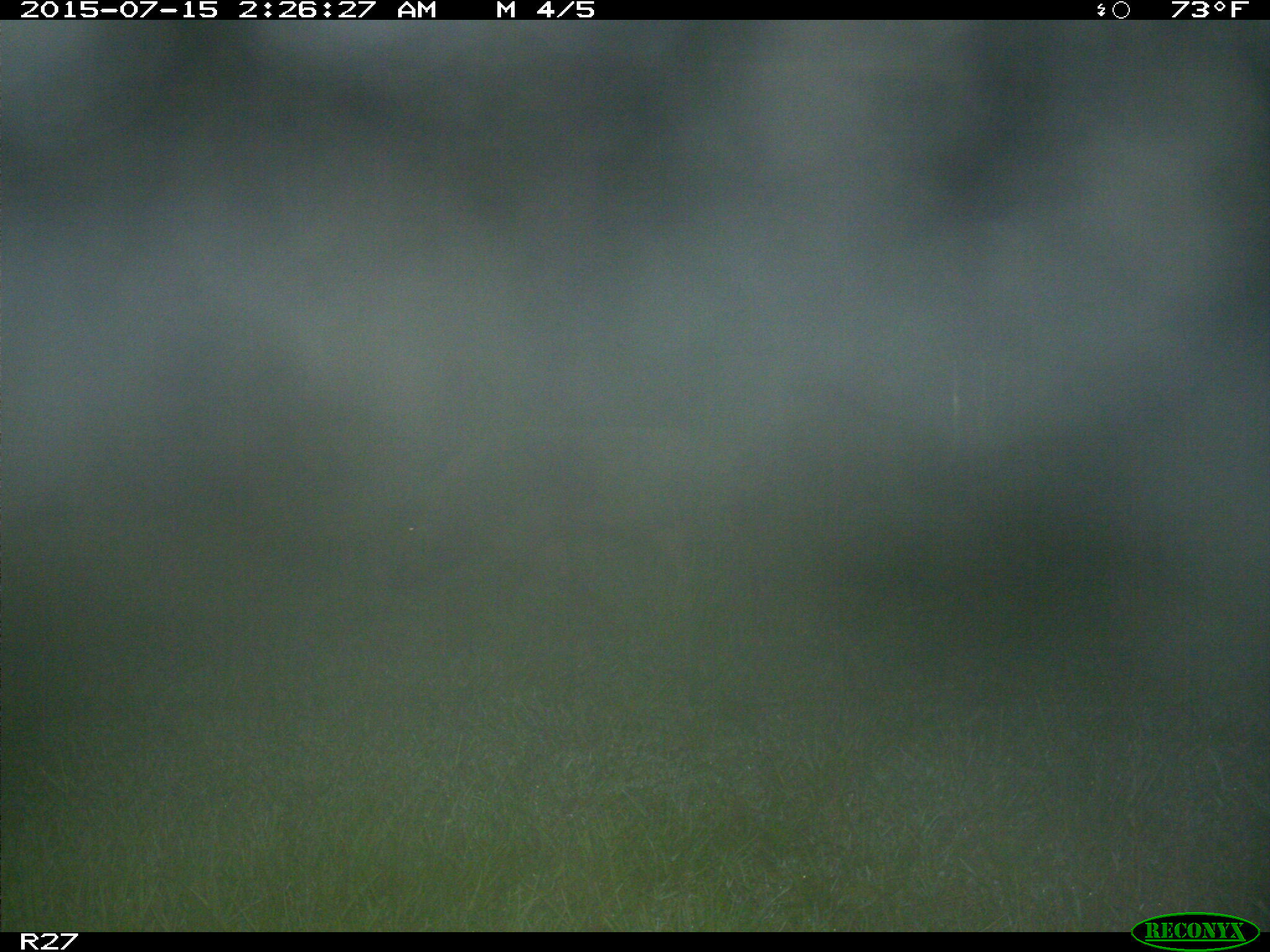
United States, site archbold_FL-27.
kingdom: Animalia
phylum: Chordata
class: Mammalia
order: Artiodactyla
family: Suidae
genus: Sus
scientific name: Sus scrofa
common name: wild boar